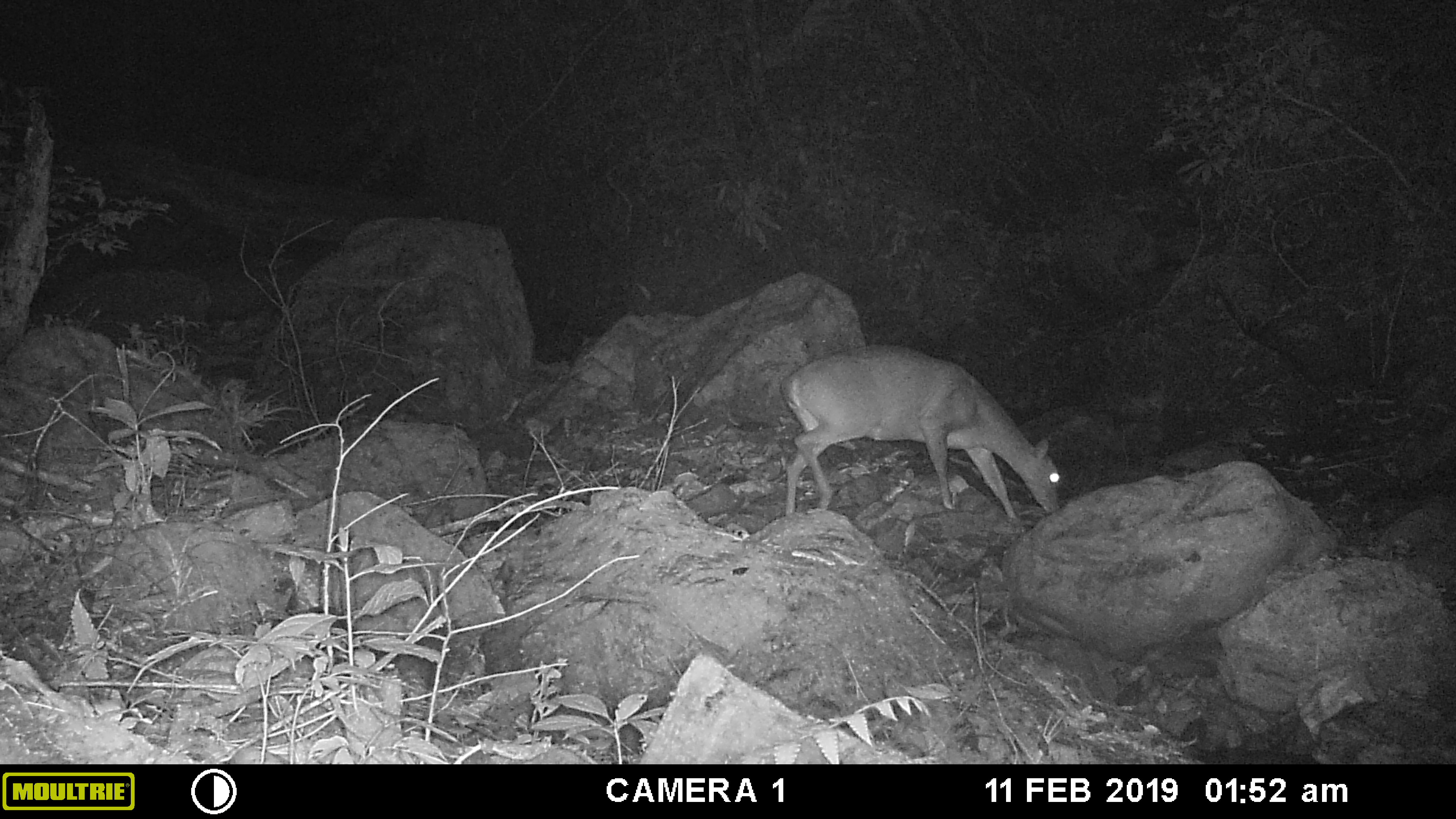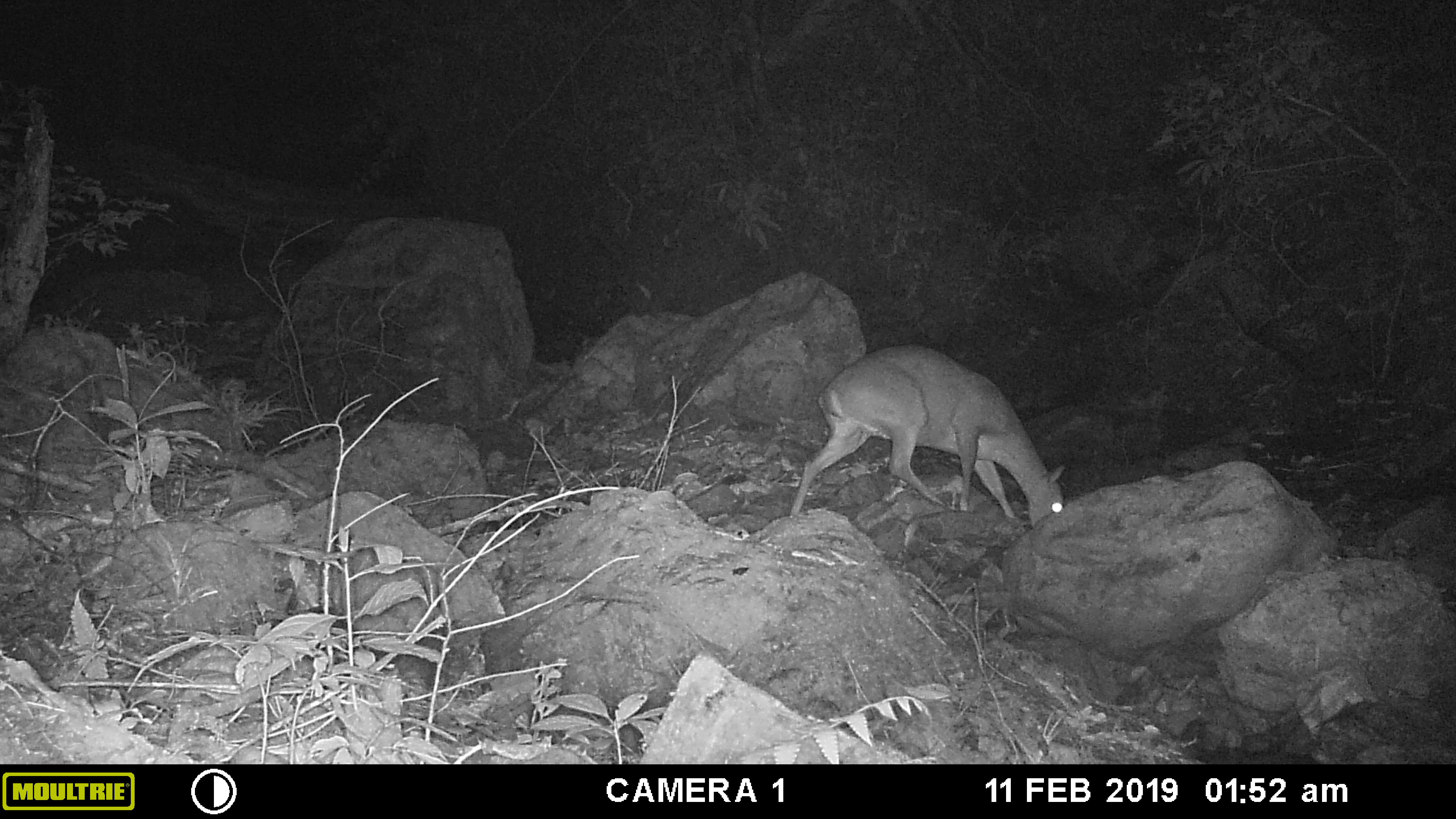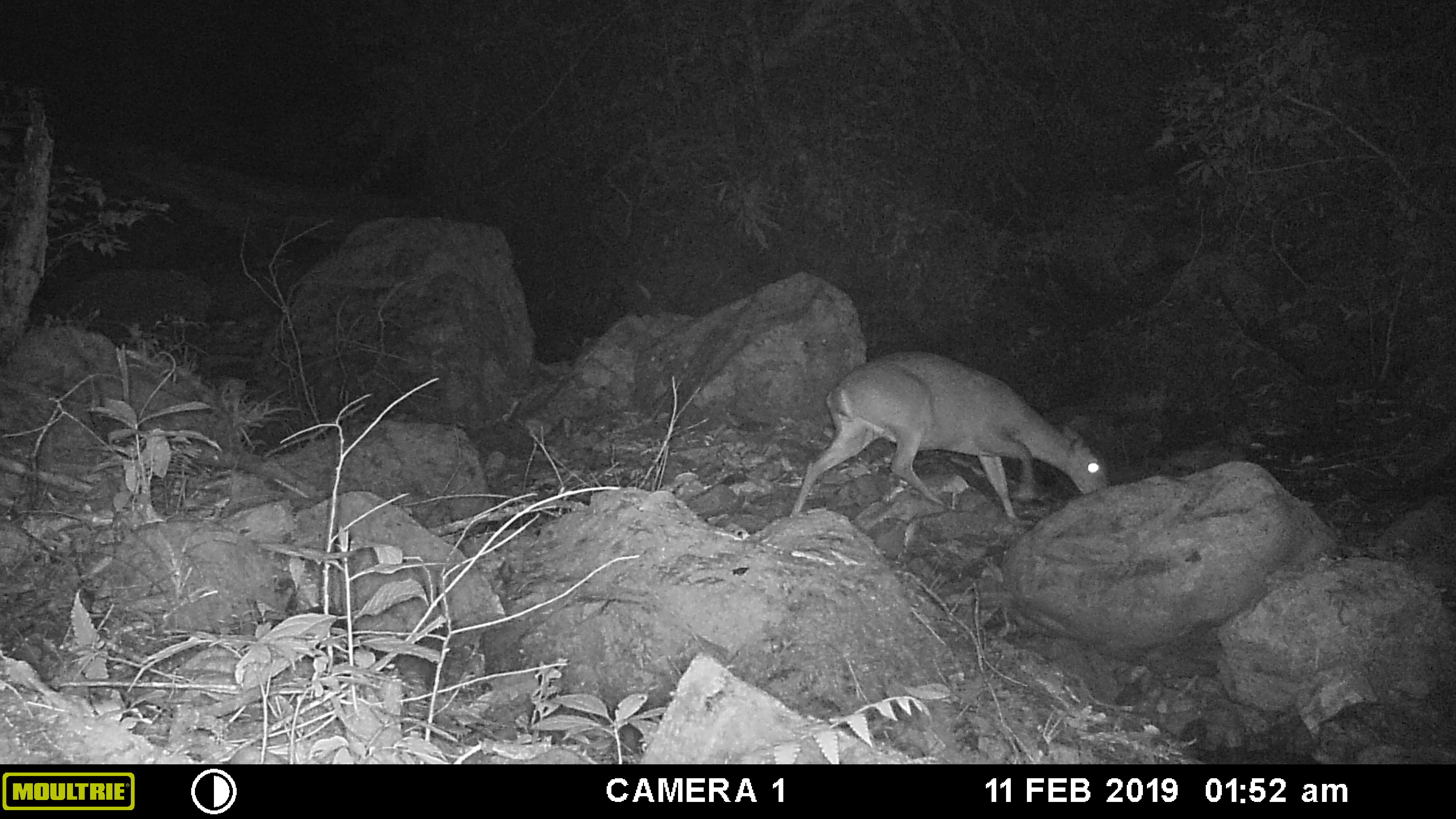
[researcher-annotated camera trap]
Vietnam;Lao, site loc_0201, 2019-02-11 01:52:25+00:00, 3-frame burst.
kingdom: Animalia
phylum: Chordata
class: Mammalia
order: Artiodactyla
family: Cervidae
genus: Muntiacus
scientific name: Muntiacus vuquangensis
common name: large-antlered muntjac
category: large antlered muntjac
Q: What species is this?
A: Large antlered muntjac (large-antlered muntjac) (Muntiacus vuquangensis).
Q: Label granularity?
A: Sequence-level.